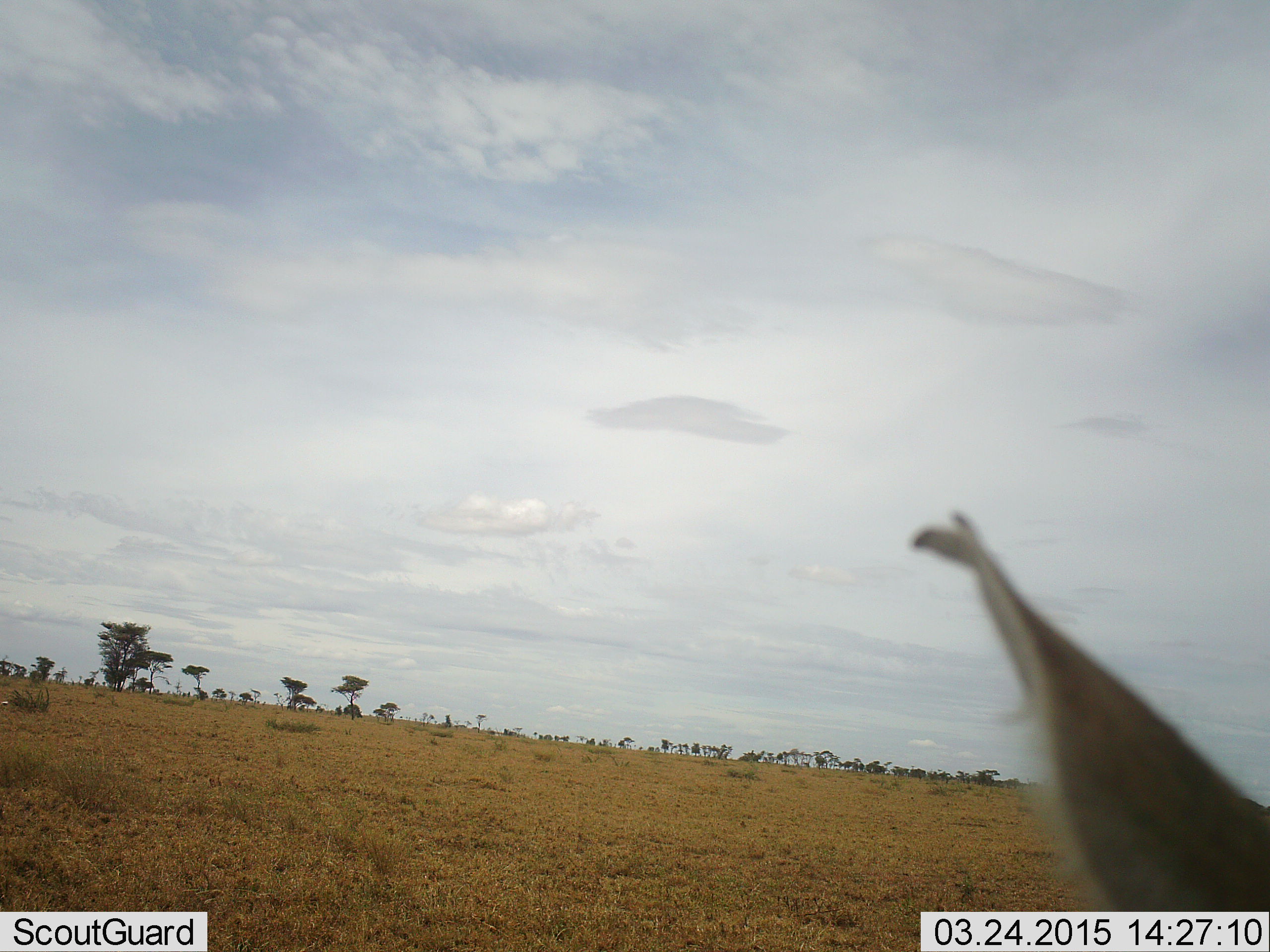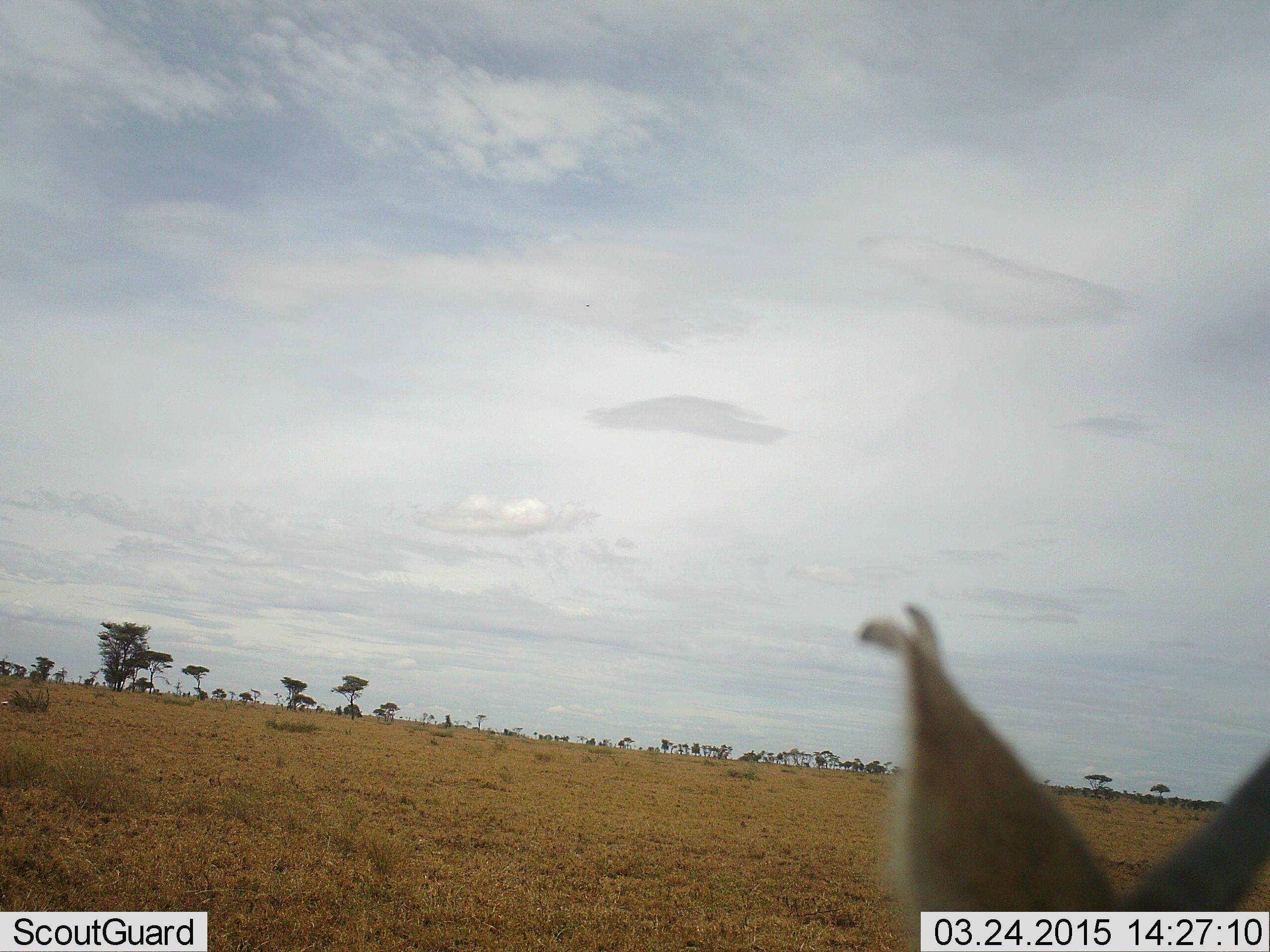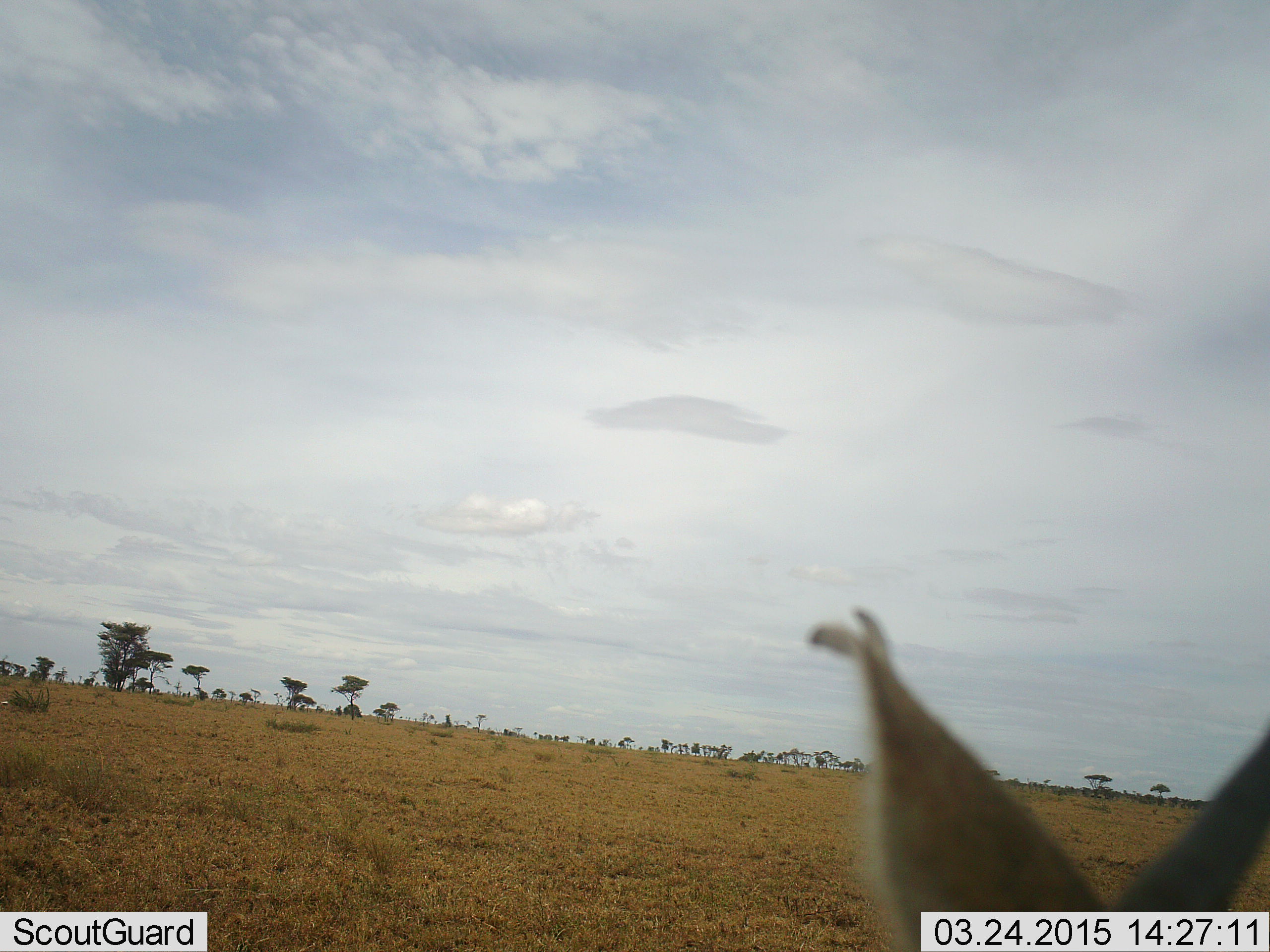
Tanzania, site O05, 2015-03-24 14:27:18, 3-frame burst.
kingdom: Animalia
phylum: Chordata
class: Mammalia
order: Artiodactyla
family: Bovidae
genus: Eudorcas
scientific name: Eudorcas thomsonii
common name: thomson's gazelle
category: gazellethomsons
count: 1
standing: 70%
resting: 10%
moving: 20%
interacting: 0%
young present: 0%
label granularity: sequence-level